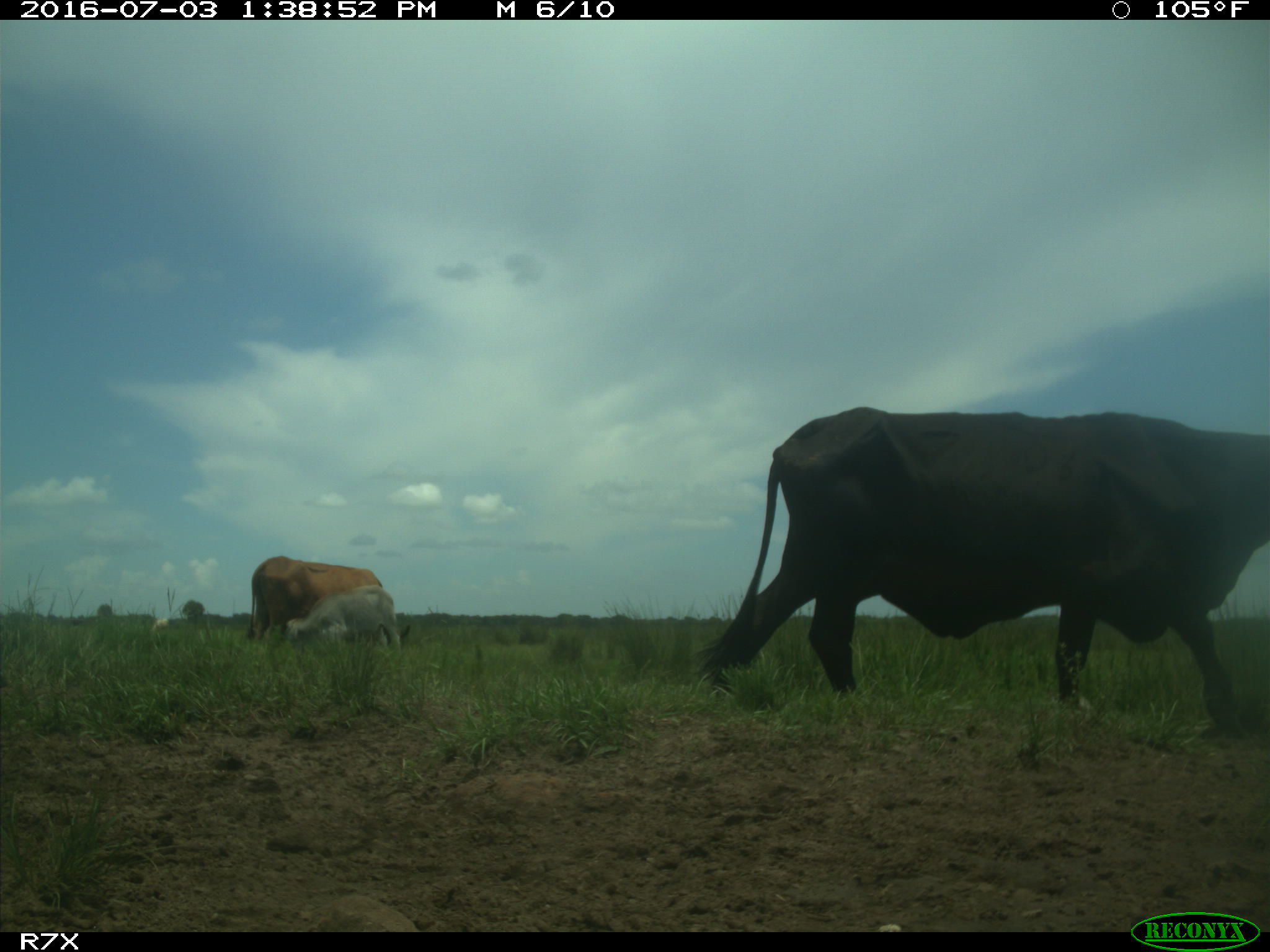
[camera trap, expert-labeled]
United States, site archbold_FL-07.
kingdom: Animalia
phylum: Chordata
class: Mammalia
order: Artiodactyla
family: Bovidae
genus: Bos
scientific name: Bos taurus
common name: domestic cow